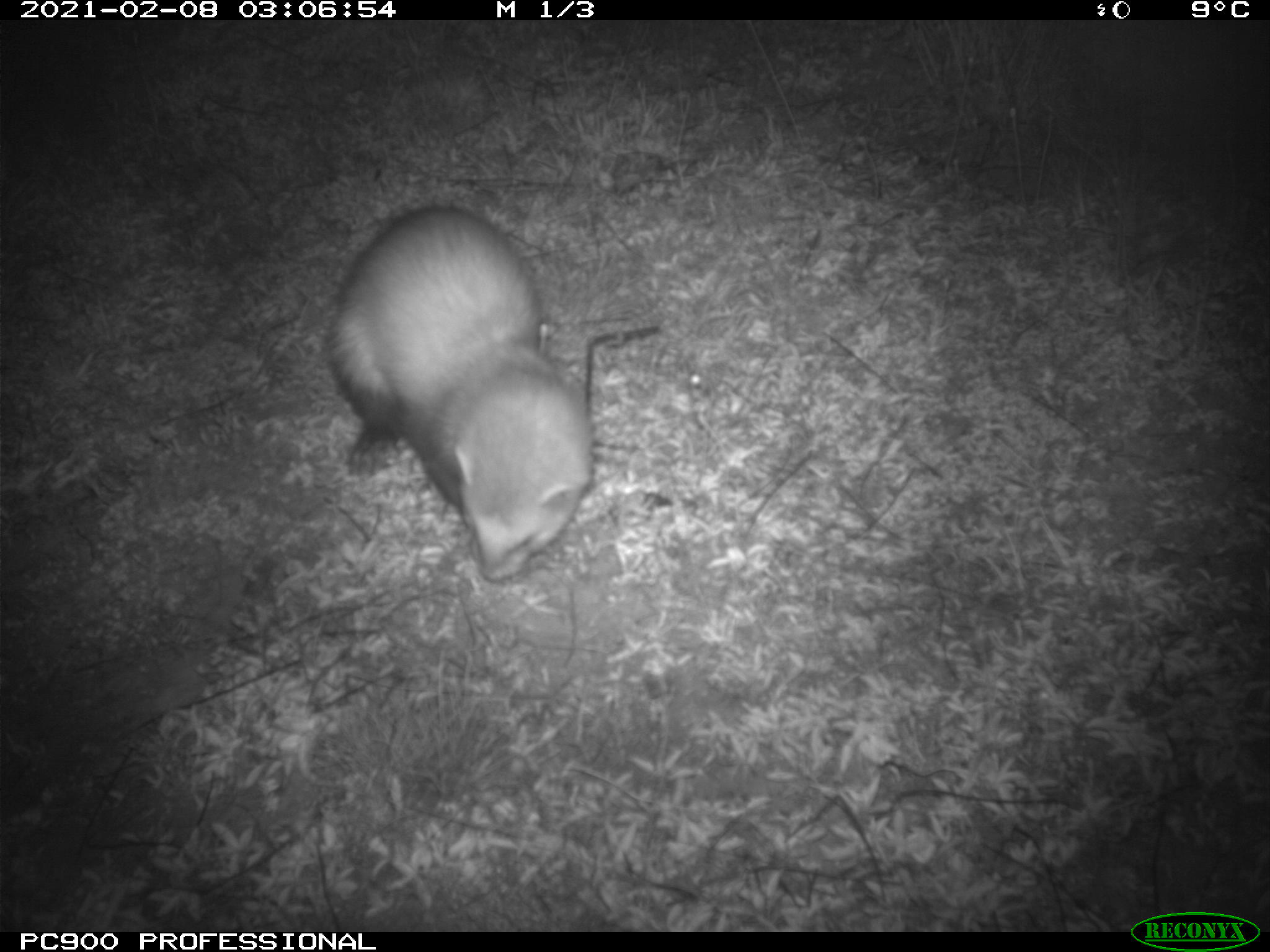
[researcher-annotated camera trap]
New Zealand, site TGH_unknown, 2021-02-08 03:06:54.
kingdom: Animalia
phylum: Chordata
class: Mammalia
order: Carnivora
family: Mustelidae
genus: Mustela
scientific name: Mustela furo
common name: ferret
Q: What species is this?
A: Ferret (Mustela furo).